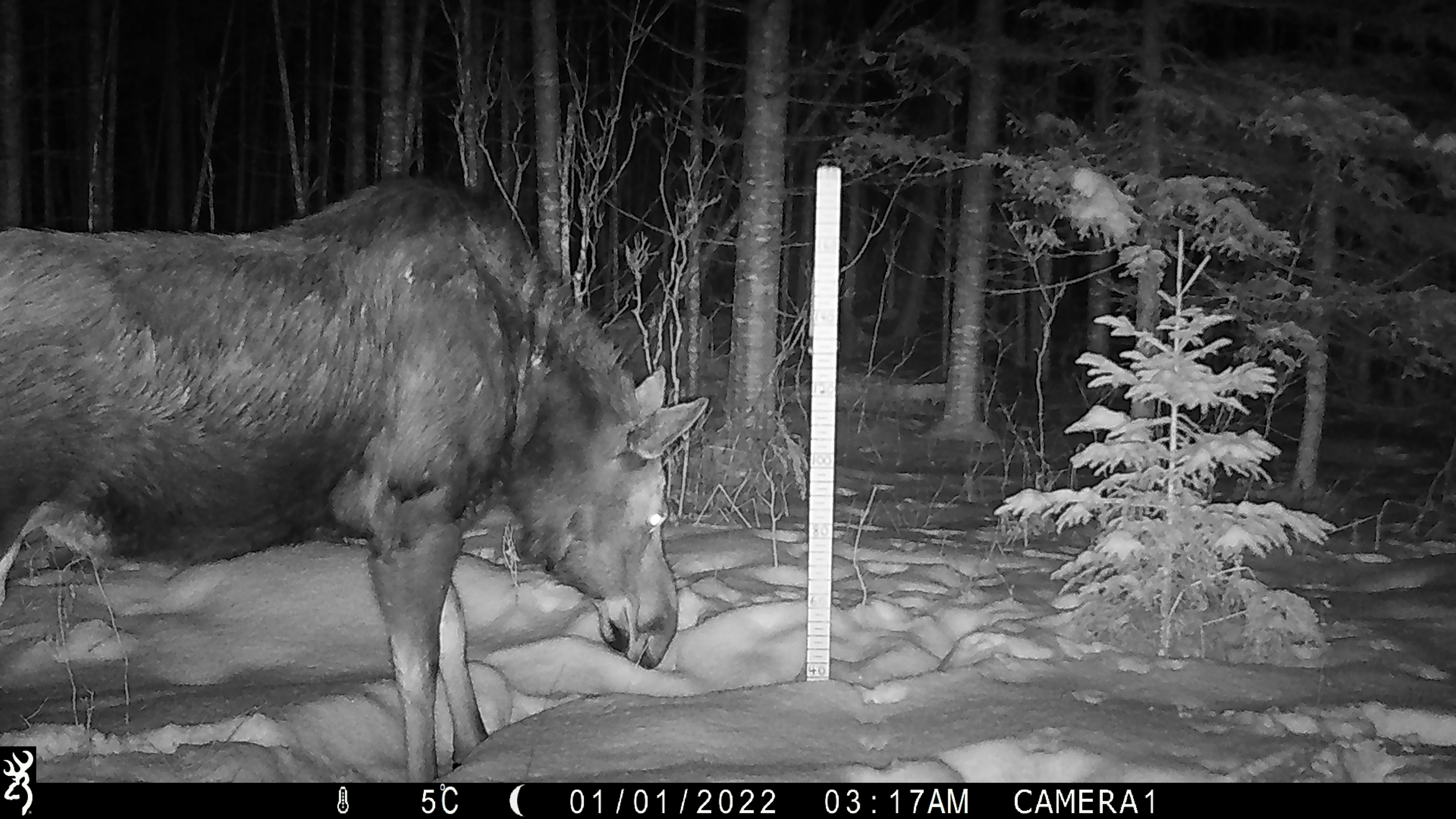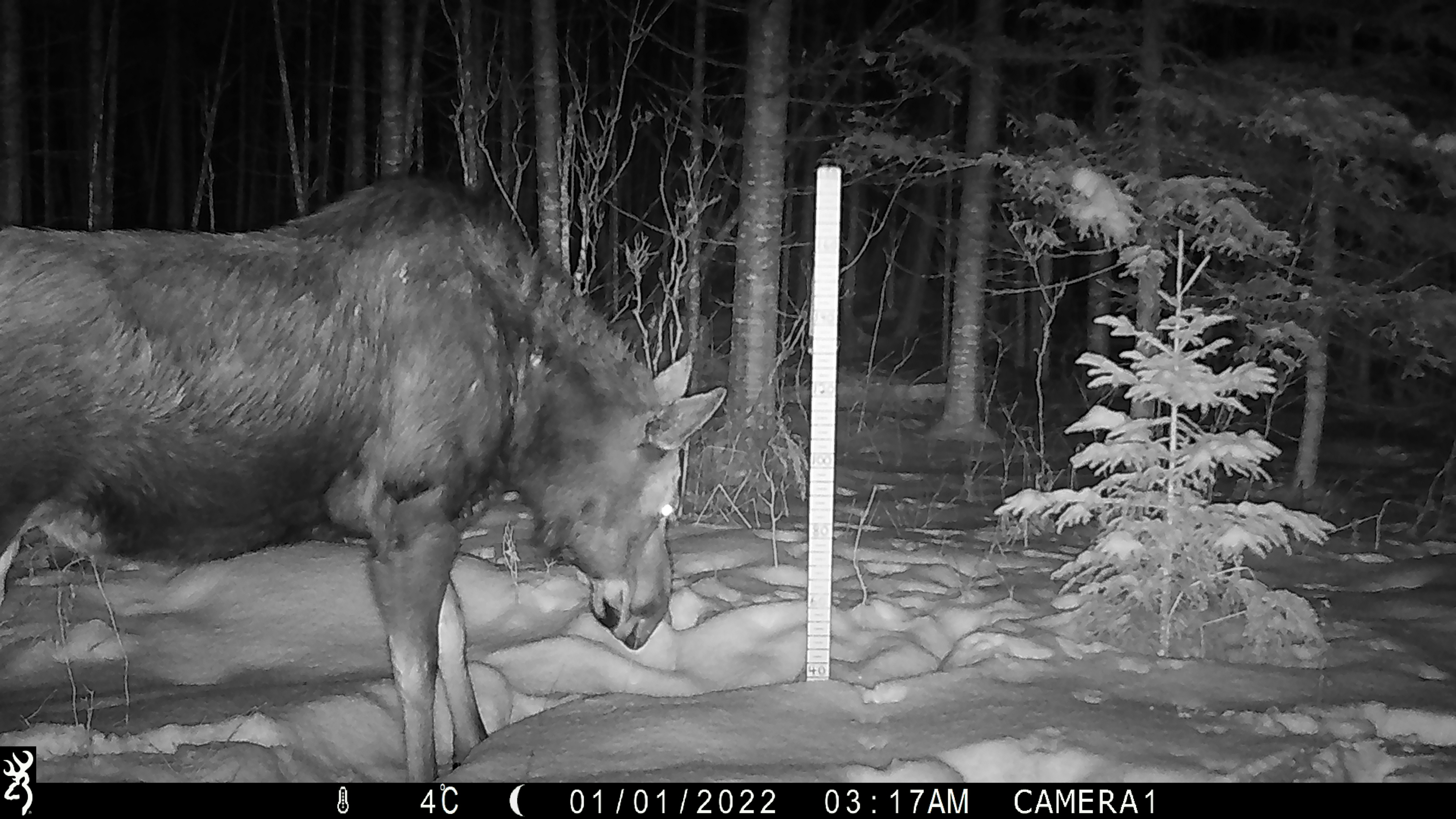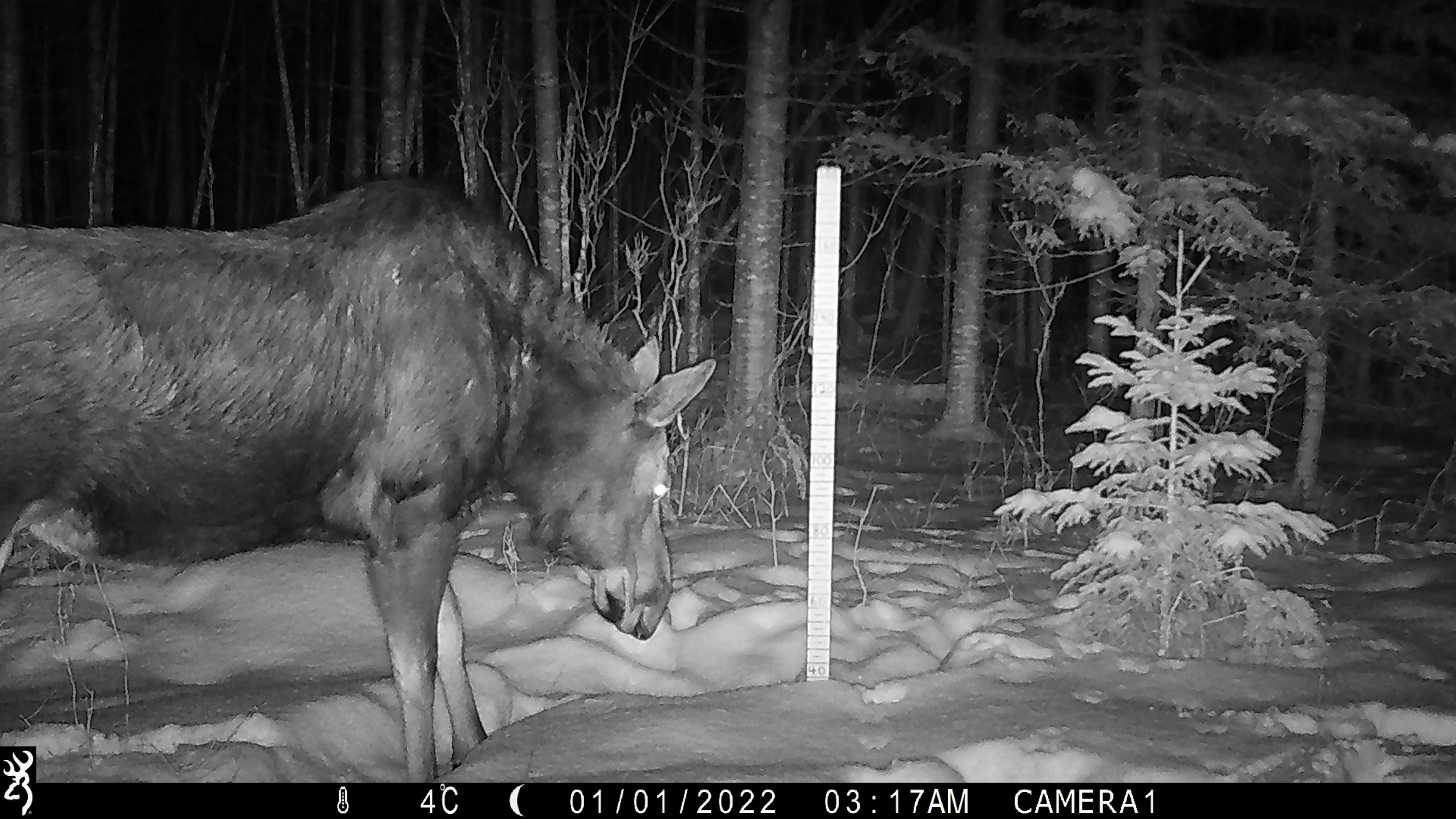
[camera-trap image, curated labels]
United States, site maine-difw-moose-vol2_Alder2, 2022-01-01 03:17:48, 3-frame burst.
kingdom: Animalia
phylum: Chordata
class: Mammalia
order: Artiodactyla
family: Cervidae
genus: Alces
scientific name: Alces alces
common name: moose